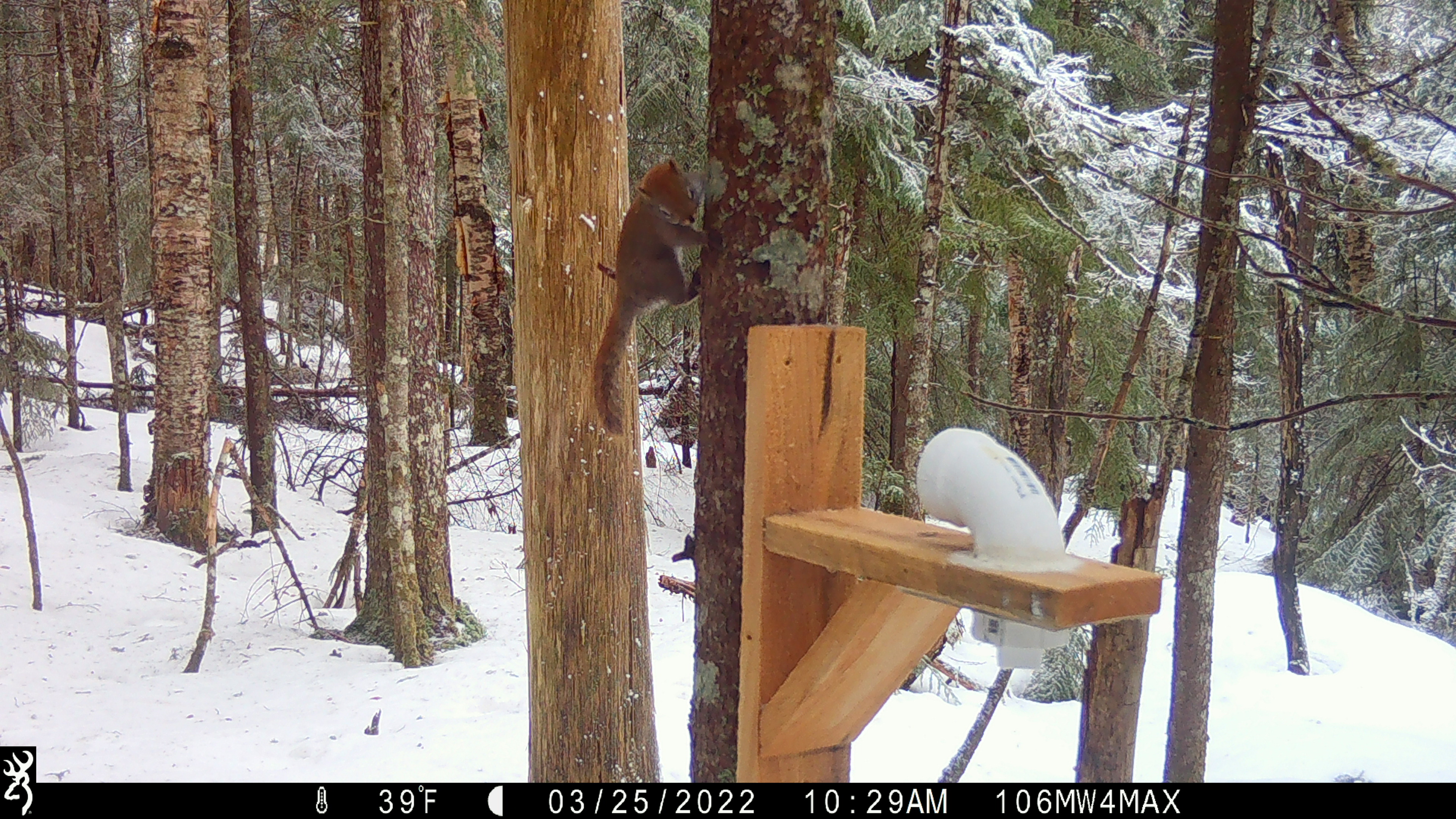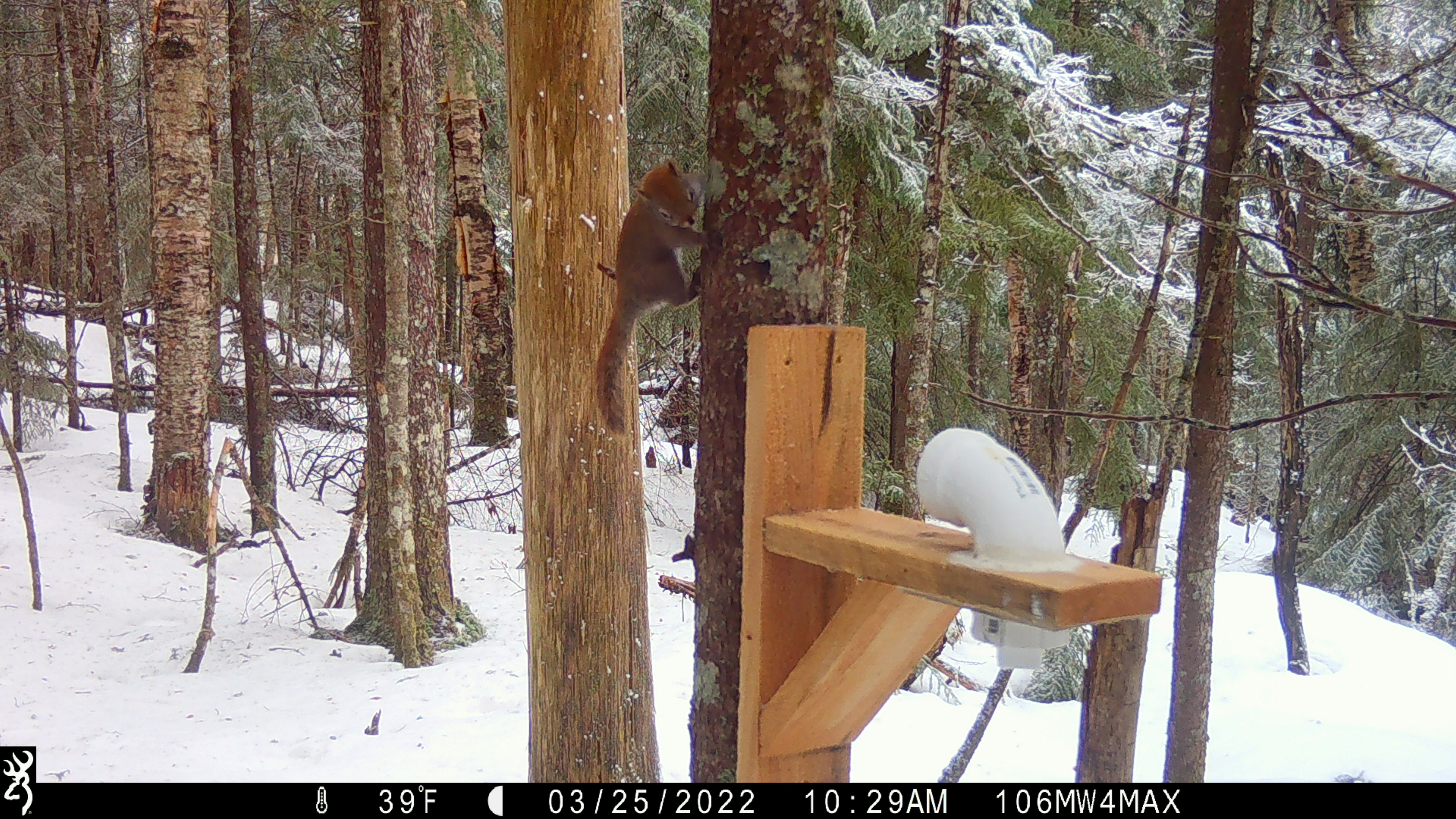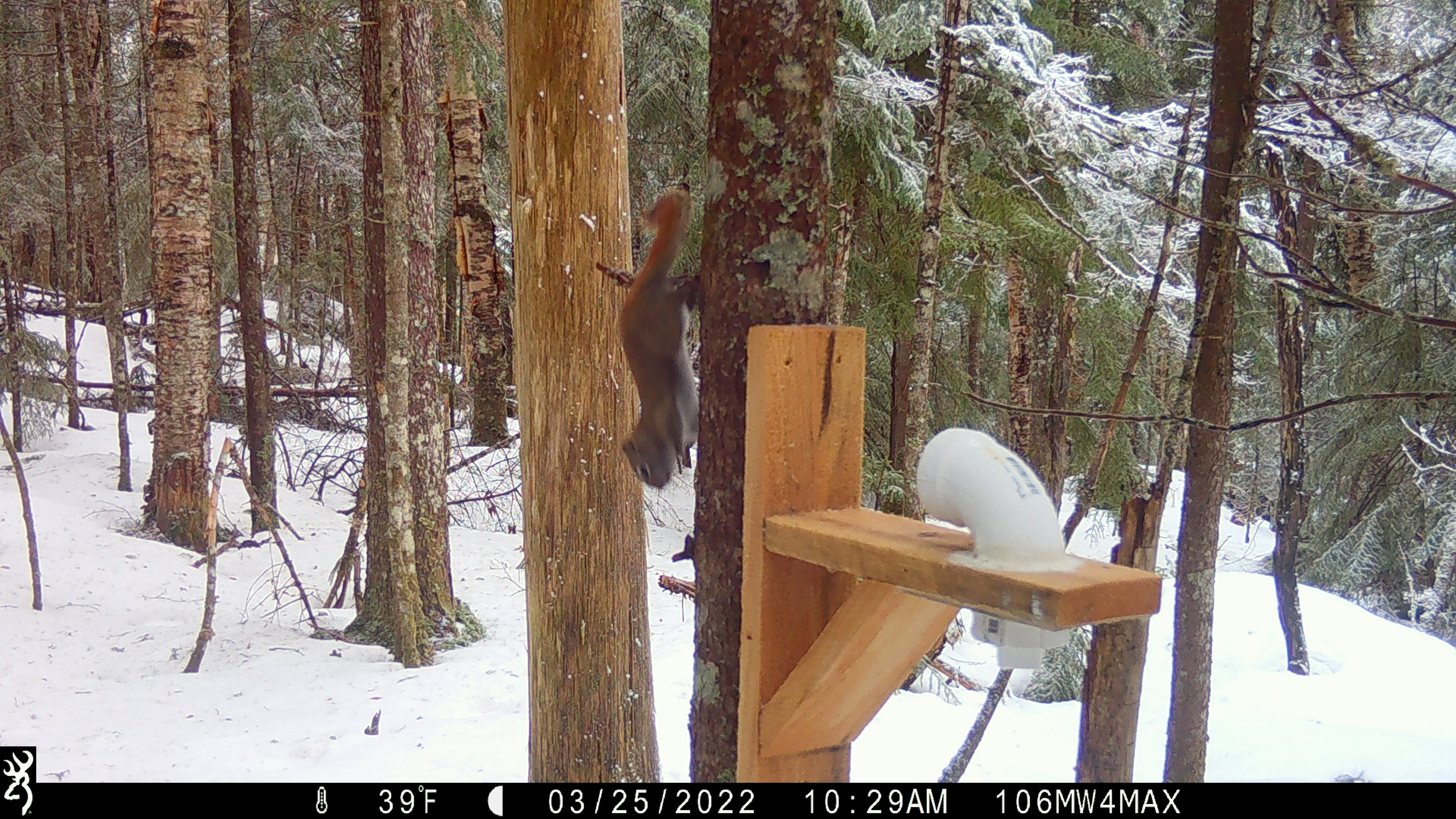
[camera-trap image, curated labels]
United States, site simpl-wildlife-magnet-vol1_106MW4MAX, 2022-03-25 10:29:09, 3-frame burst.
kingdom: Animalia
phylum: Chordata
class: Mammalia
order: Rodentia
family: Sciuridae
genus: Tamiasciurus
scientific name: Tamiasciurus hudsonicus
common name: red squirrel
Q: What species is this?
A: Red squirrel (Tamiasciurus hudsonicus).